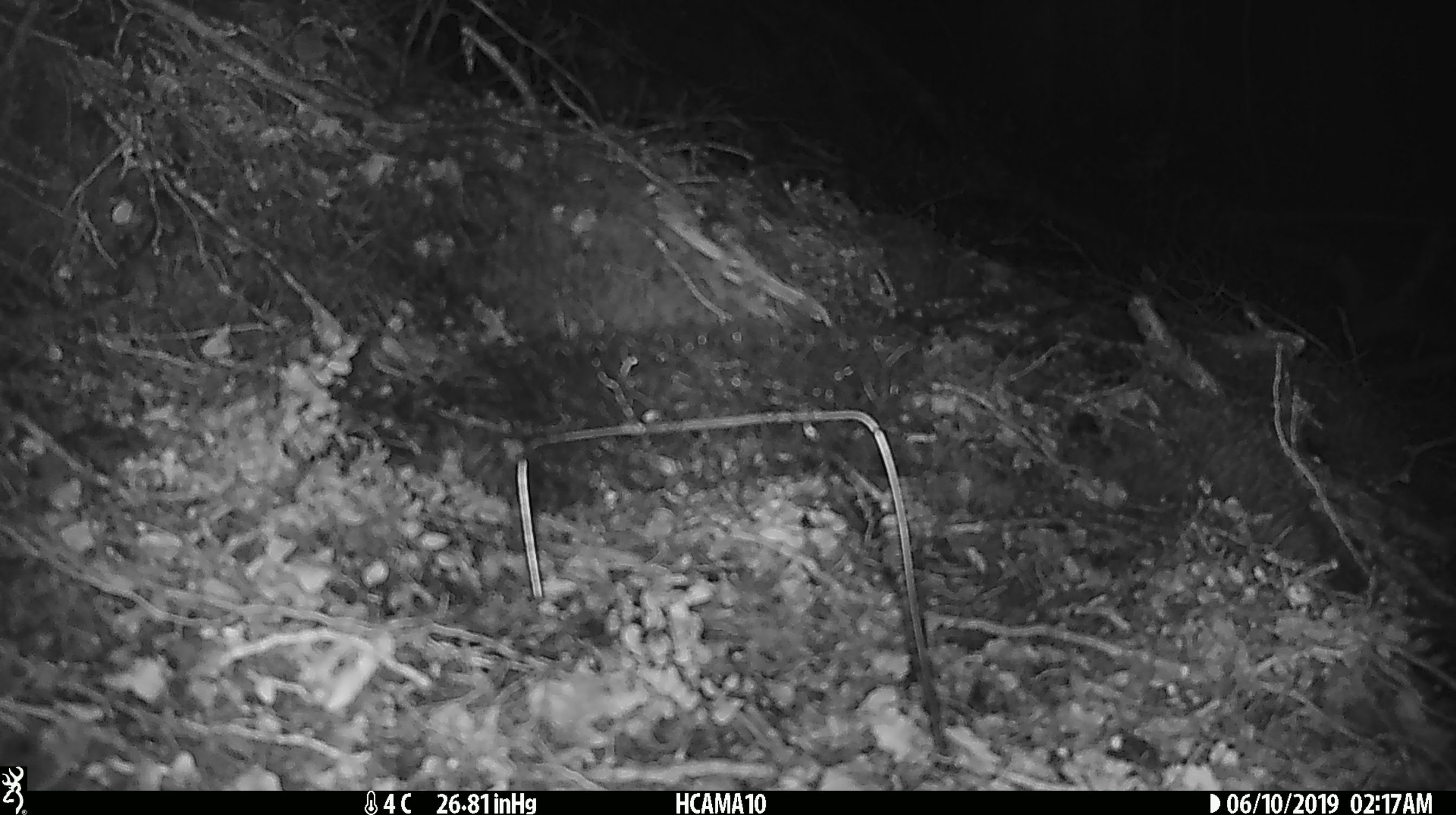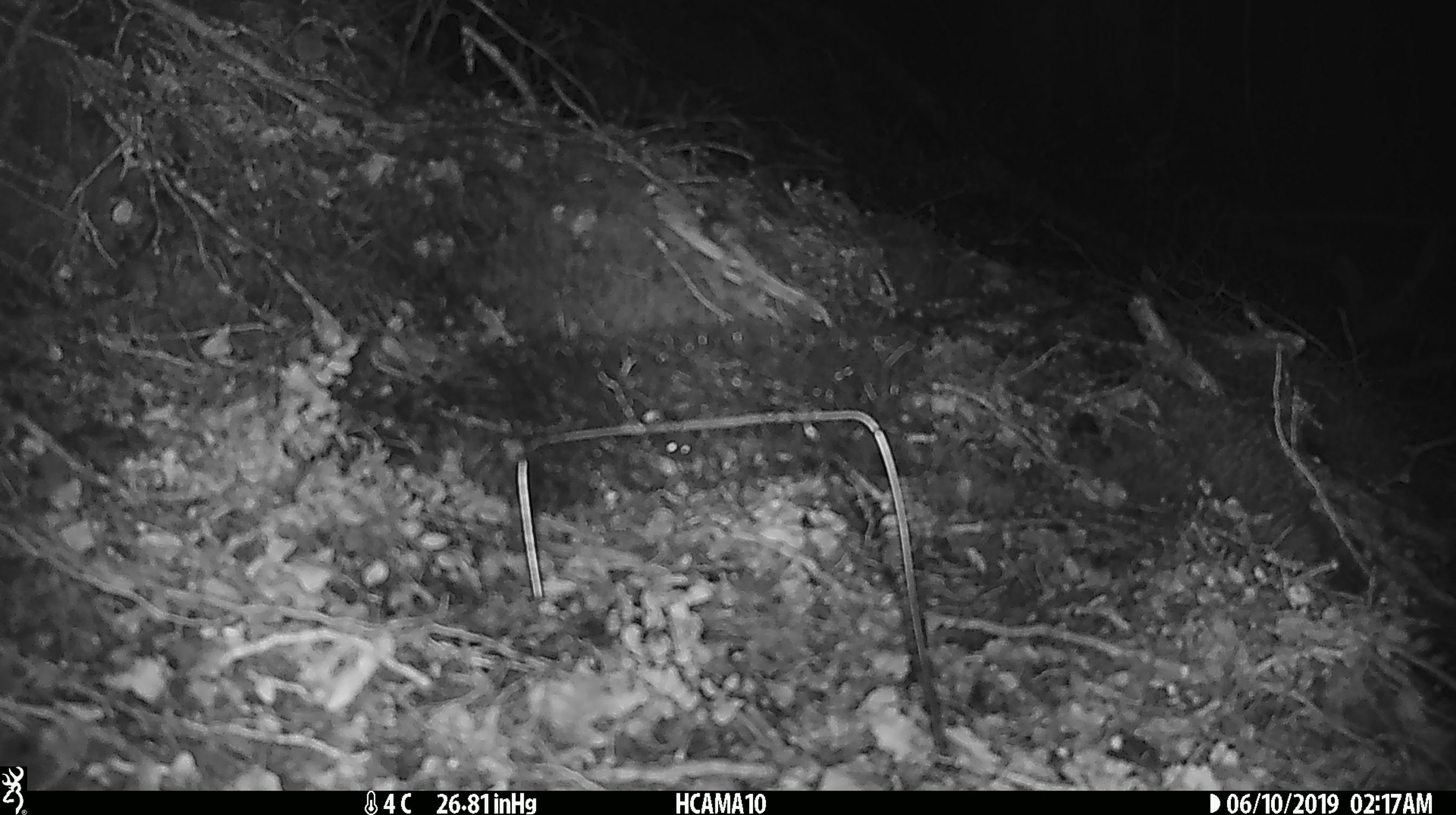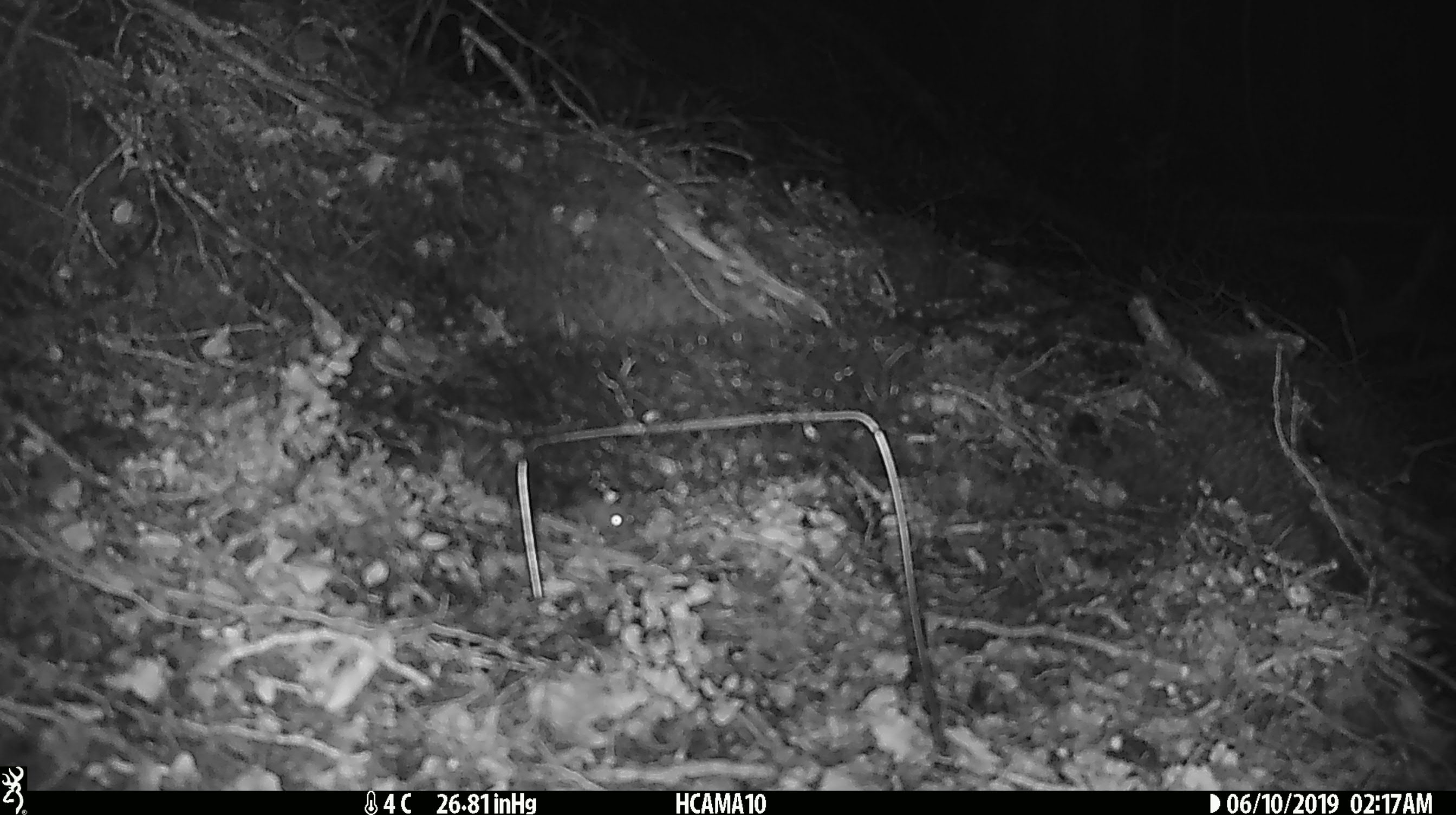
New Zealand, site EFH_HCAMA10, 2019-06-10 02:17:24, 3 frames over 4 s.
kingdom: Animalia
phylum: Chordata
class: Mammalia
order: Rodentia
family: Muridae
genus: Mus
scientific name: Mus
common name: mouse